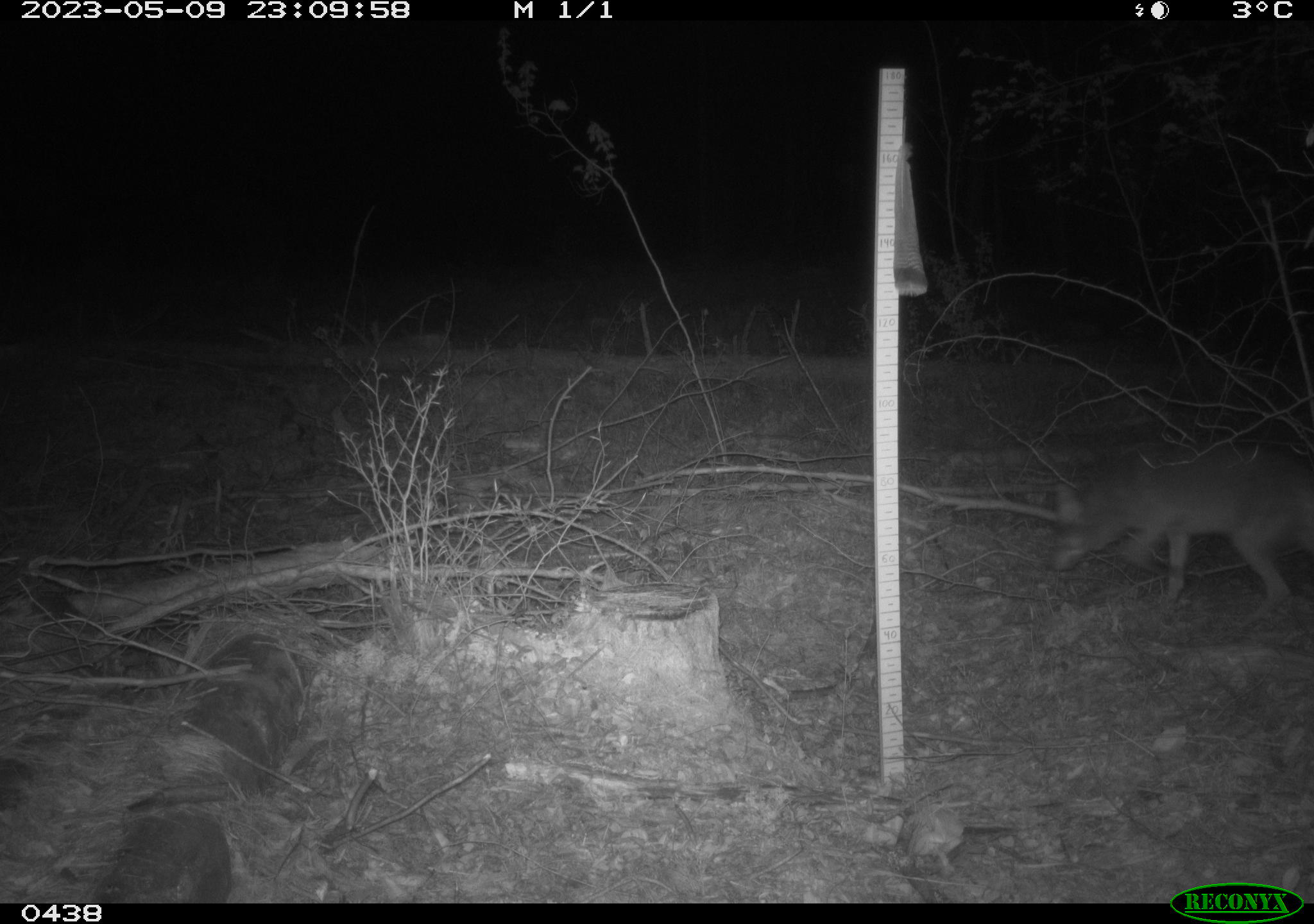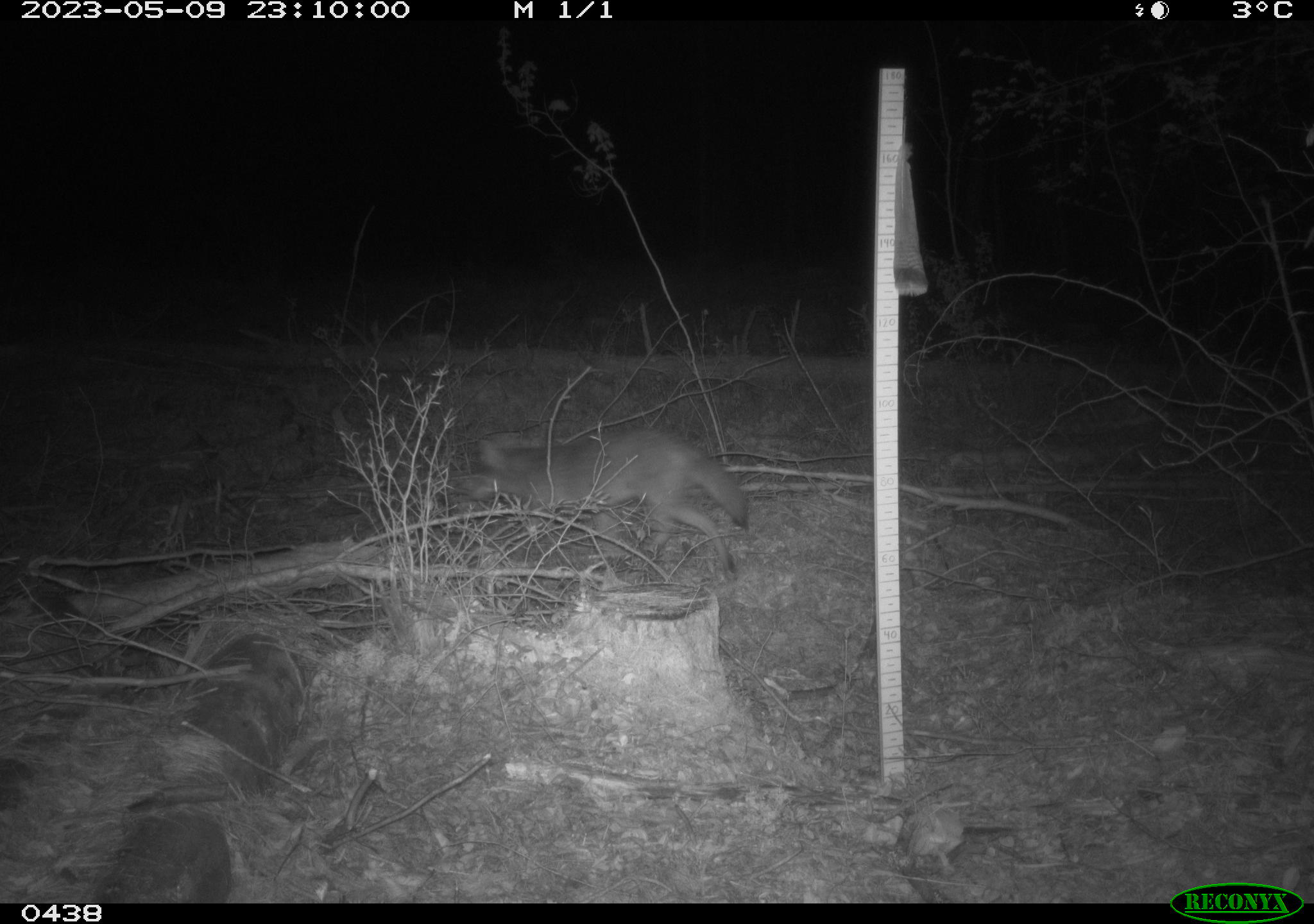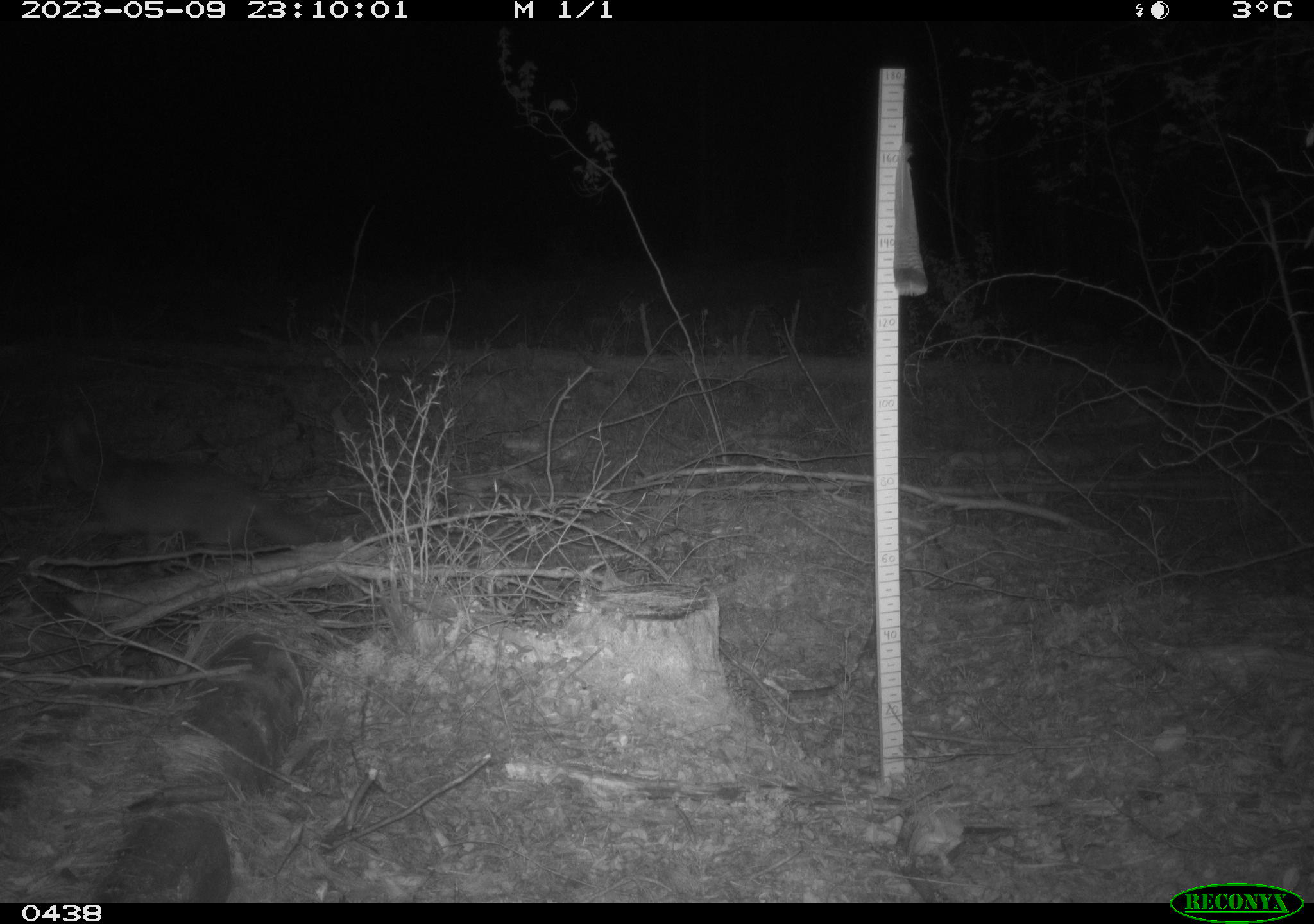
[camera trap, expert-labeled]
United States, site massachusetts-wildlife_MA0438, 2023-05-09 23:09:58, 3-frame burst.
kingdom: Animalia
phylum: Chordata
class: Mammalia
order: Carnivora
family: Canidae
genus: Canis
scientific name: Canis latrans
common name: coyote